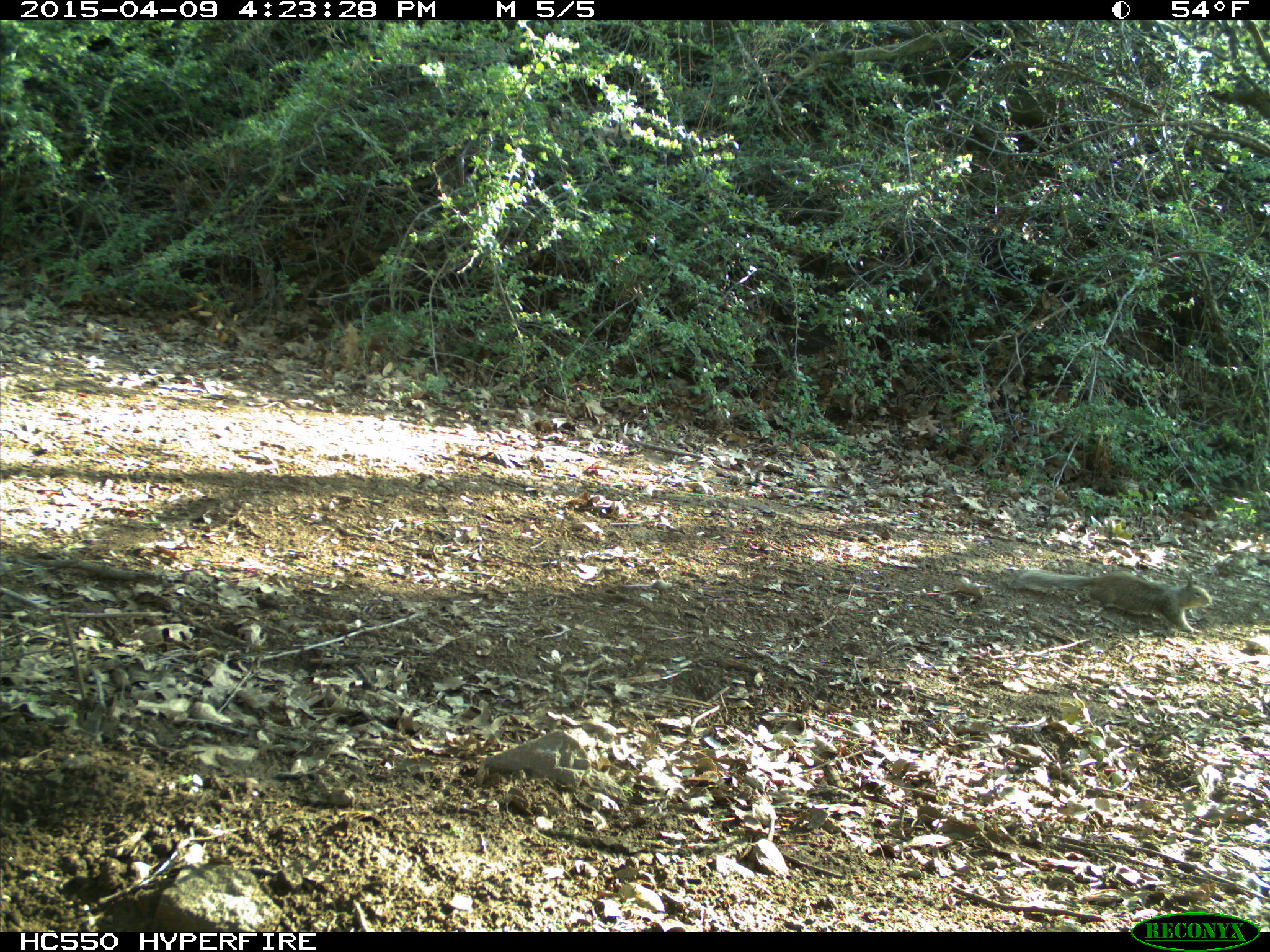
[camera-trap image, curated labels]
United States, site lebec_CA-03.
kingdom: Animalia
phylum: Chordata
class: Mammalia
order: Rodentia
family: Sciuridae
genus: Otospermophilus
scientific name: Otospermophilus beecheyi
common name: california ground squirrel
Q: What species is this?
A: Otospermophilus beecheyi (california ground squirrel).